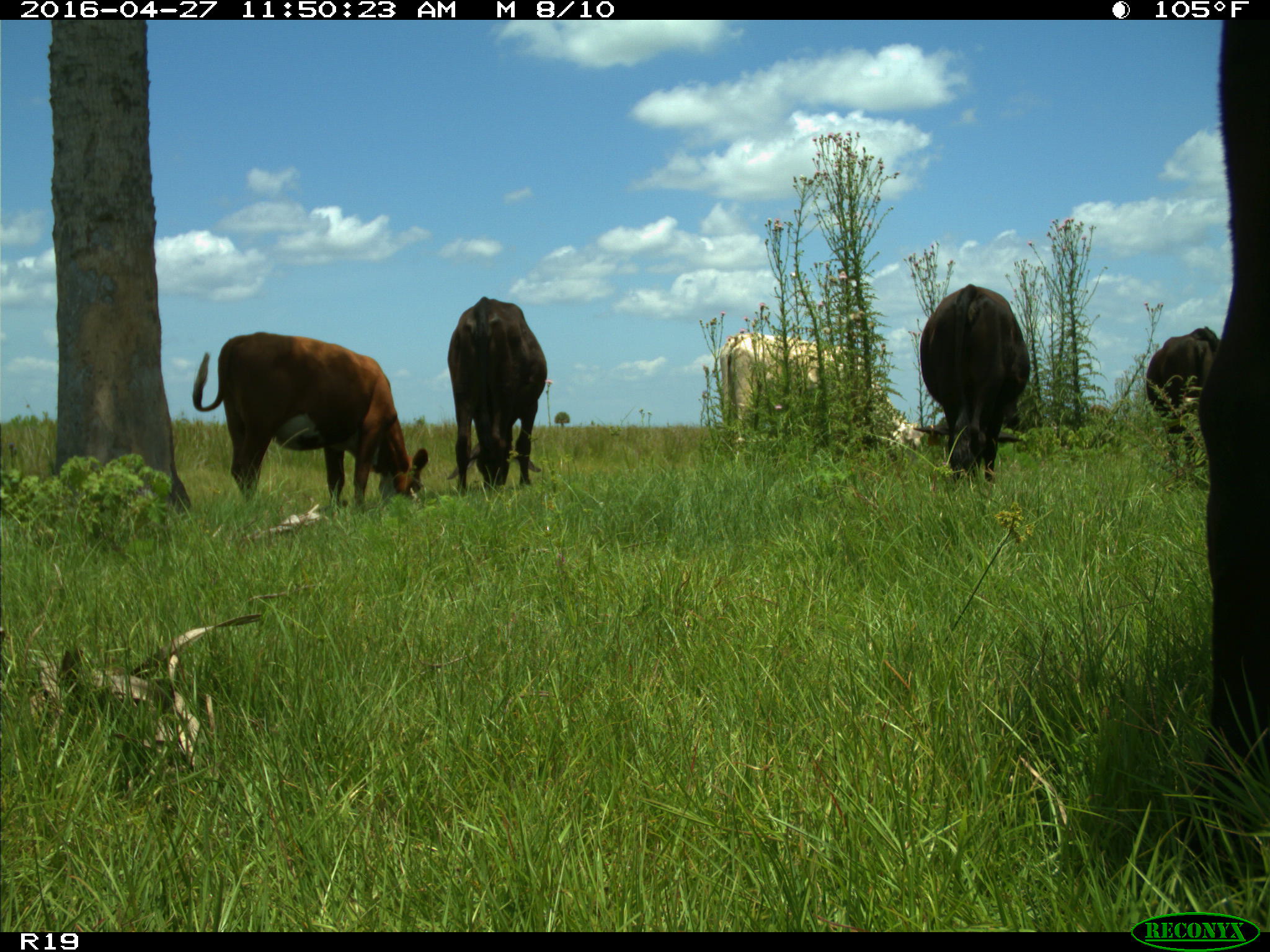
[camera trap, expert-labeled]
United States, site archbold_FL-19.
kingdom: Animalia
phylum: Chordata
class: Mammalia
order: Artiodactyla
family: Bovidae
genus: Bos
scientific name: Bos taurus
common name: domestic cow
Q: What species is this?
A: Bos taurus (domestic cow).